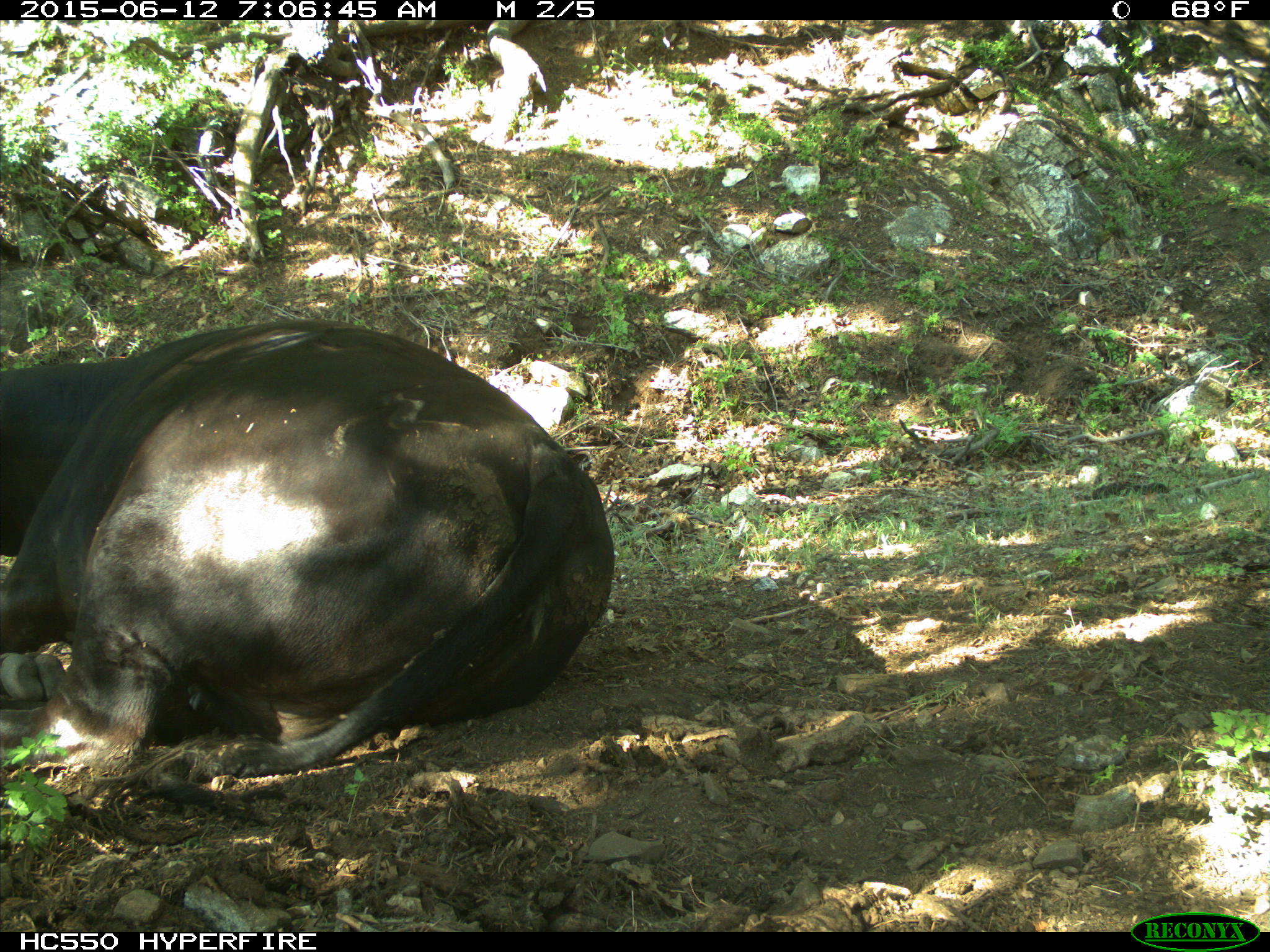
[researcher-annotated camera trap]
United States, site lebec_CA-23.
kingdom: Animalia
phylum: Chordata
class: Mammalia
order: Artiodactyla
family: Bovidae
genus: Bos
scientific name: Bos taurus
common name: domestic cow